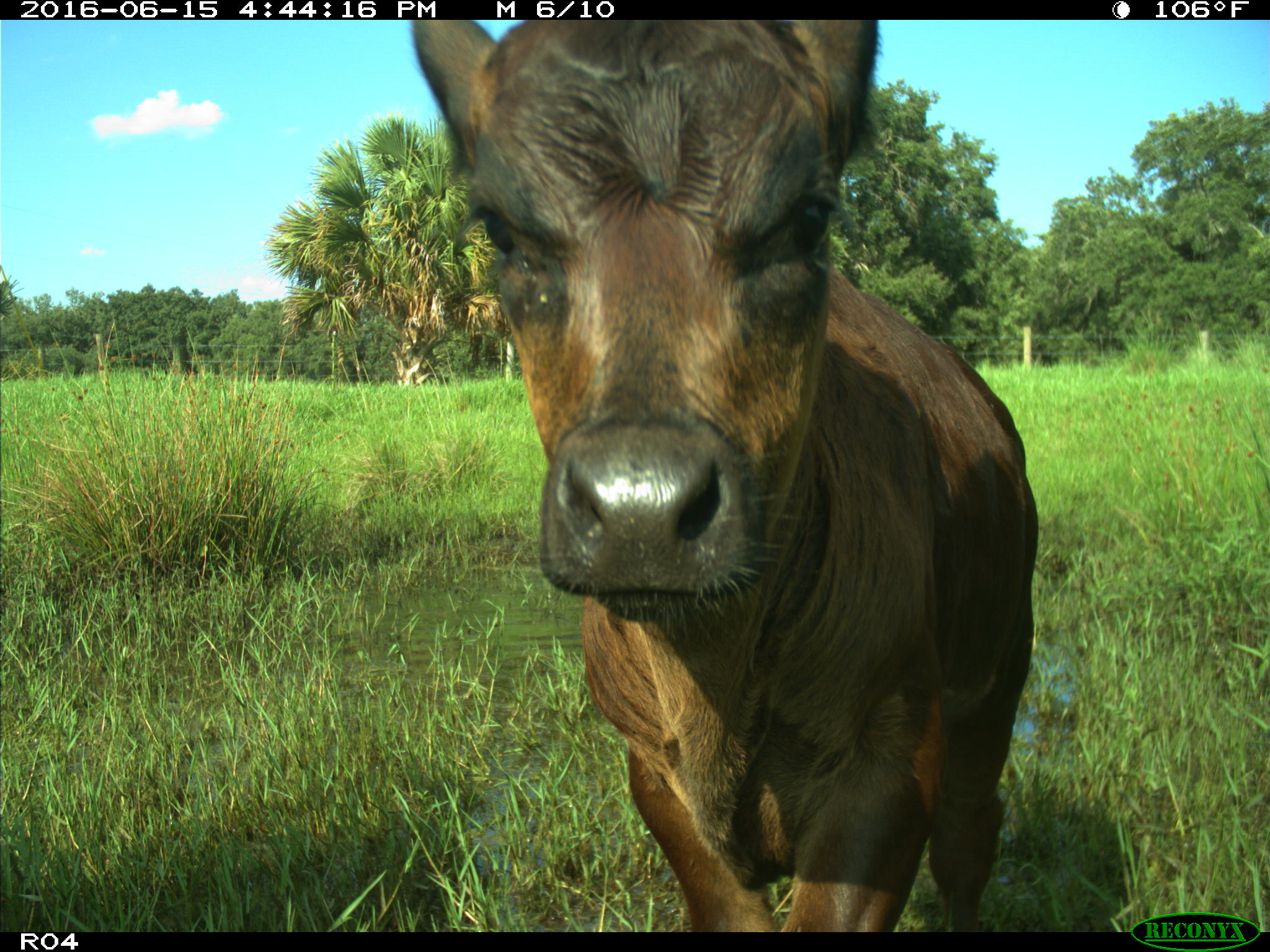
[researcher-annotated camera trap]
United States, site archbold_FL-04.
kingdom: Animalia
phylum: Chordata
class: Mammalia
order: Artiodactyla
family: Bovidae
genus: Bos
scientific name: Bos taurus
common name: domestic cow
Bos taurus (domestic cow).